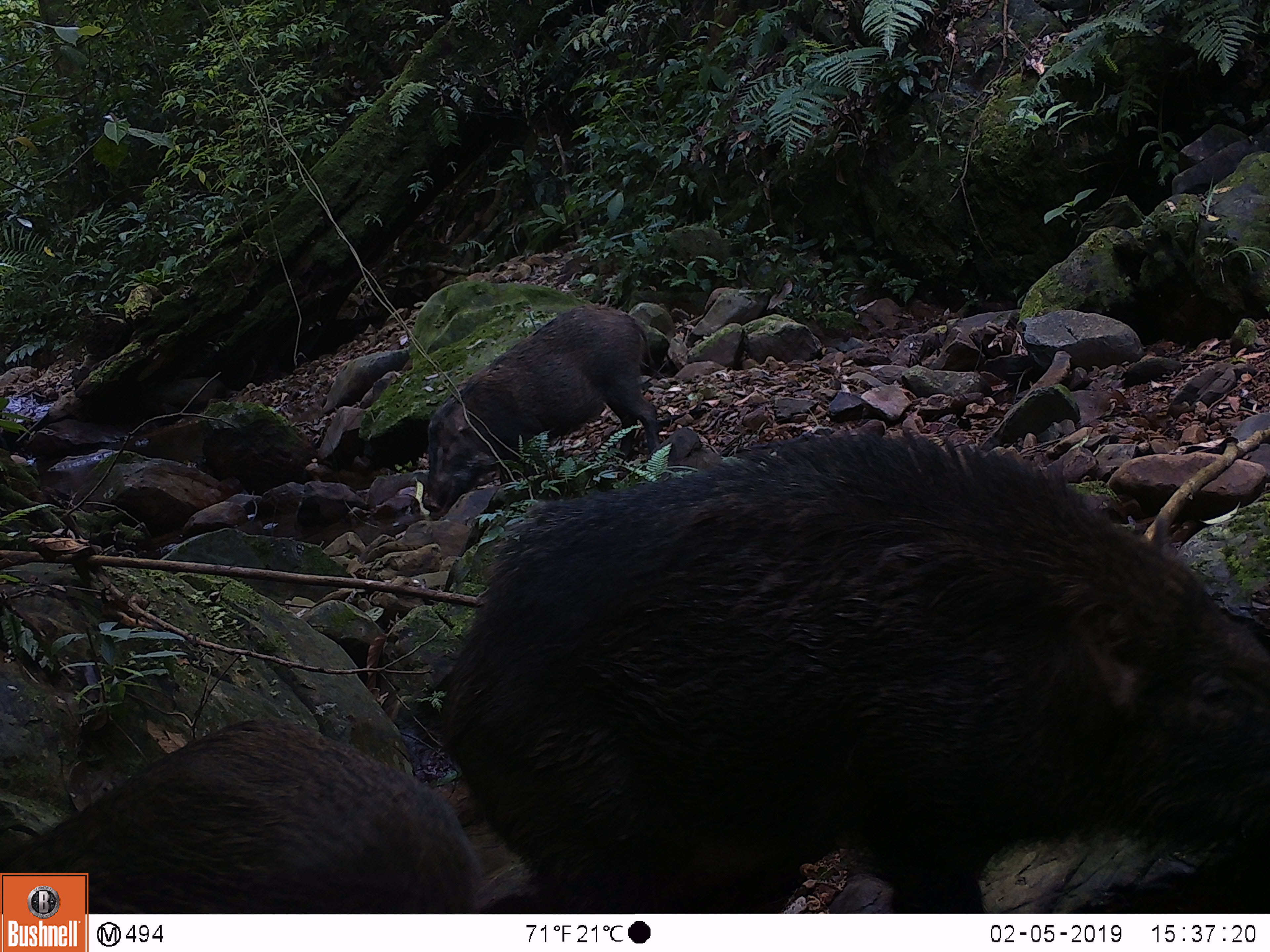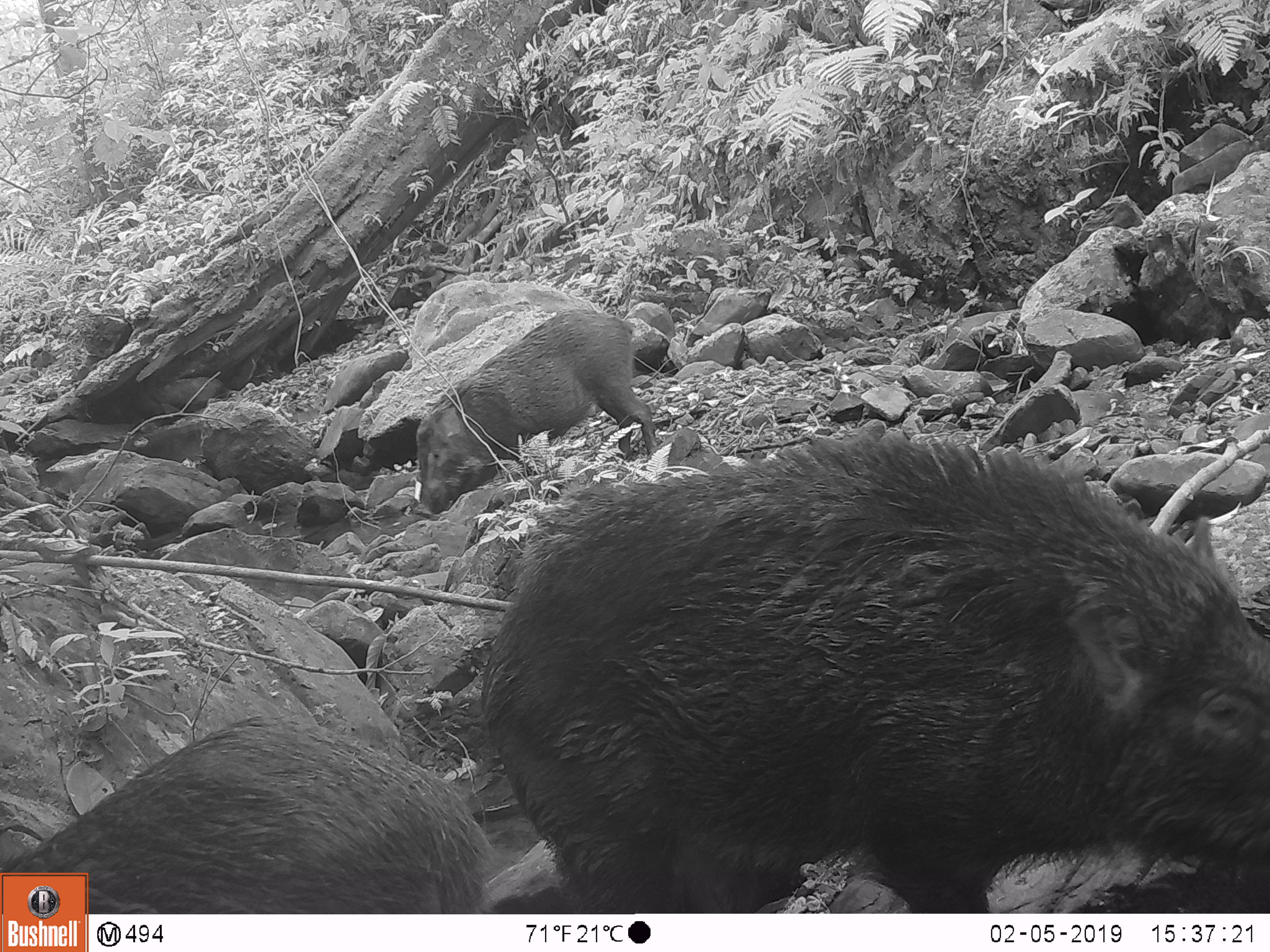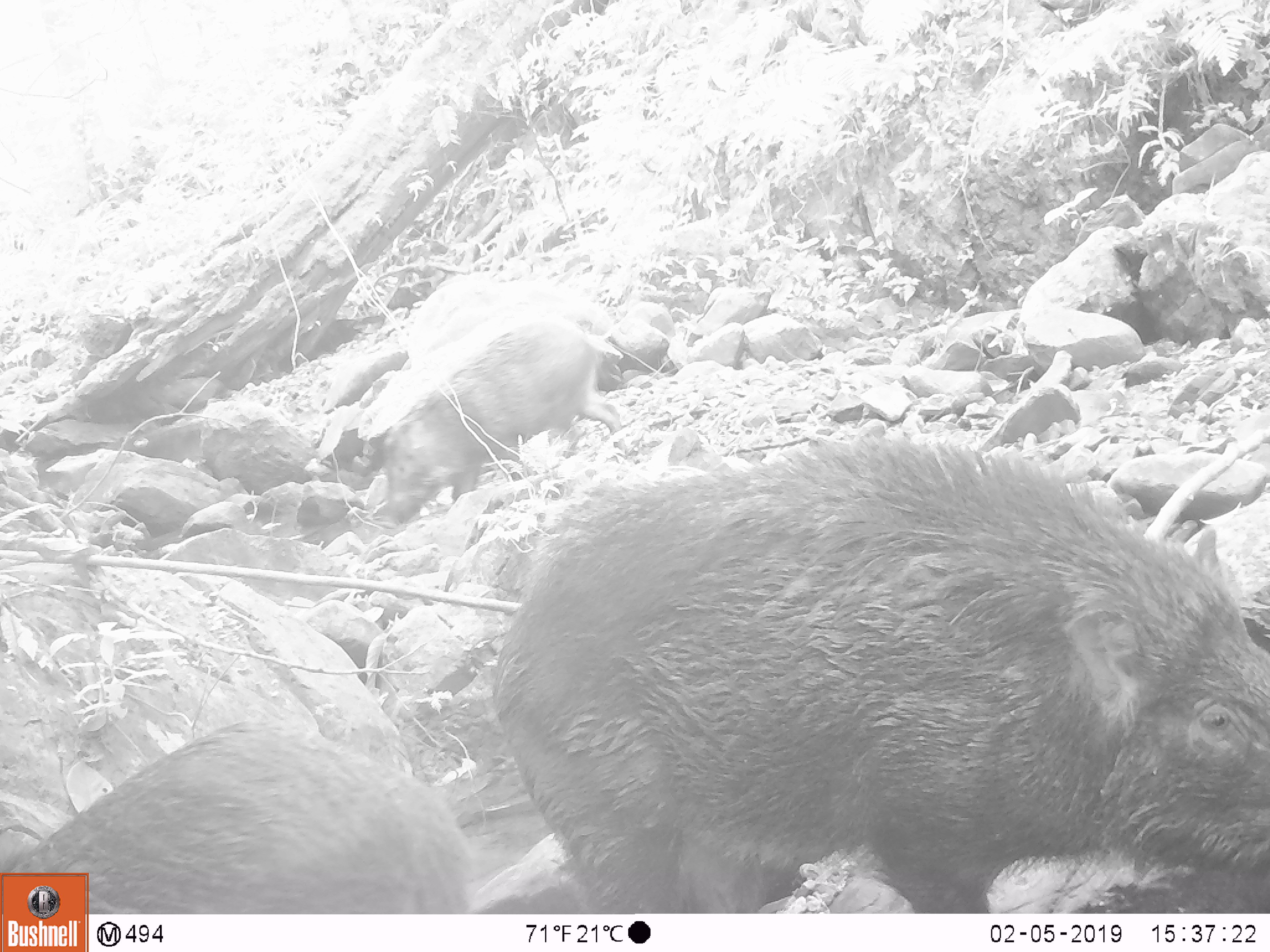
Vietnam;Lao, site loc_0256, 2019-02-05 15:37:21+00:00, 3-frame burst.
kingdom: Animalia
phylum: Chordata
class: Mammalia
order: Artiodactyla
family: Suidae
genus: Sus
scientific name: Sus scrofa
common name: eurasian wild pig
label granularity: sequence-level